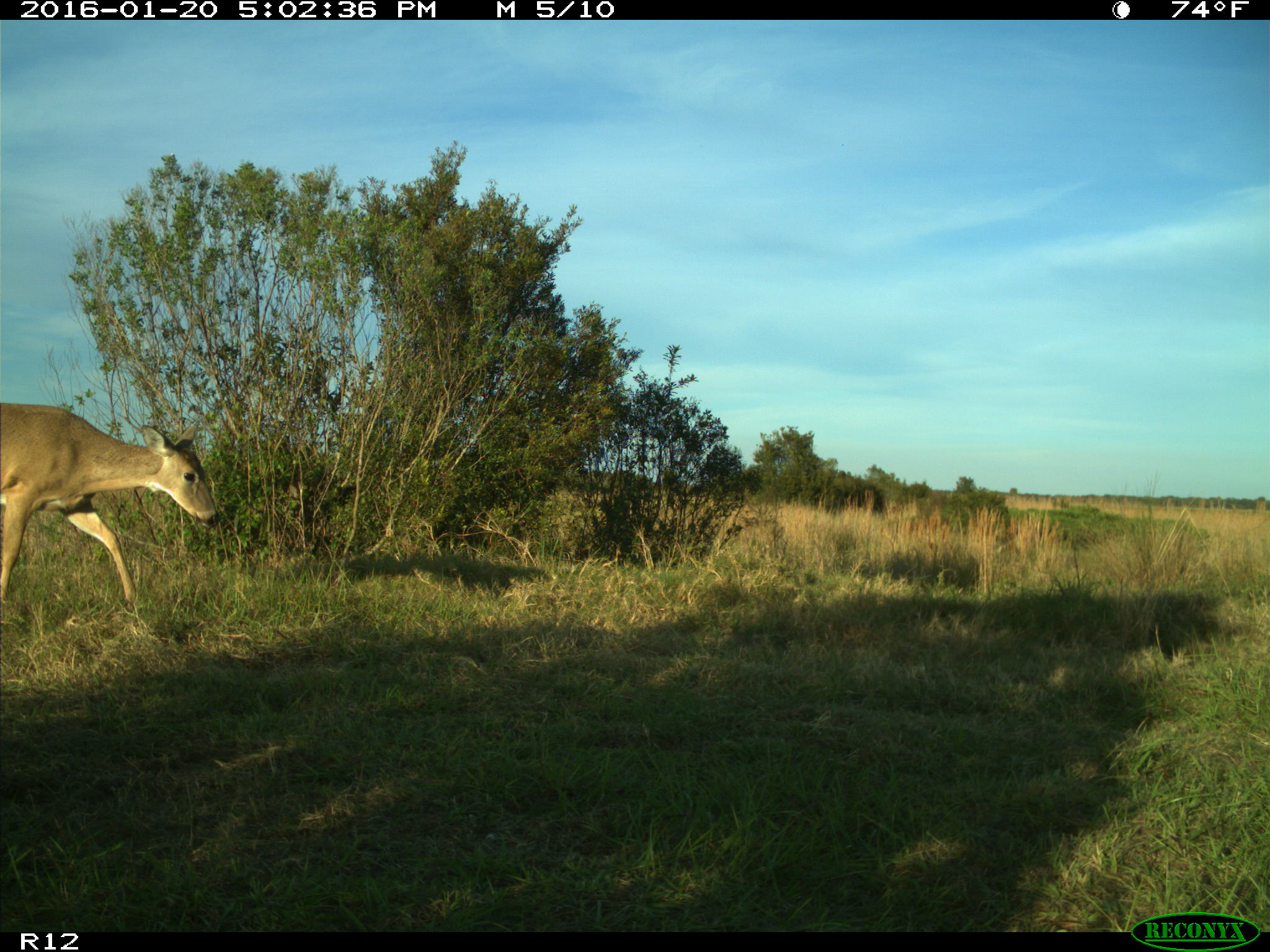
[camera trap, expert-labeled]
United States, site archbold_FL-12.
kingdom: Animalia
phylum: Chordata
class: Mammalia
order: Artiodactyla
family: Cervidae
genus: Odocoileus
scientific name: Odocoileus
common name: deer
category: unidentified deer